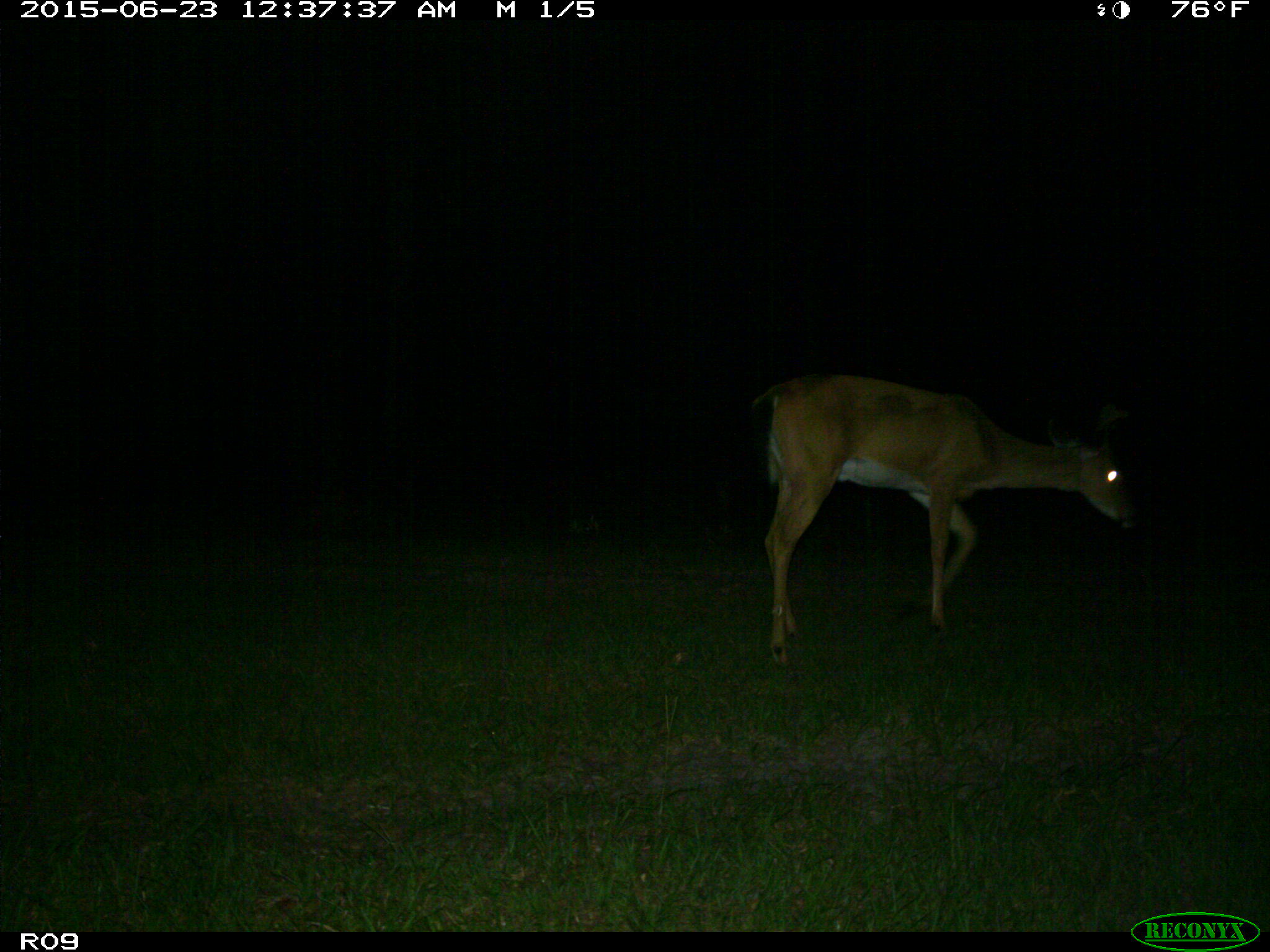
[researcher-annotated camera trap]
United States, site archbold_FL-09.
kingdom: Animalia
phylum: Chordata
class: Mammalia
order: Artiodactyla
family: Cervidae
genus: Odocoileus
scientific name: Odocoileus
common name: deer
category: unidentified deer